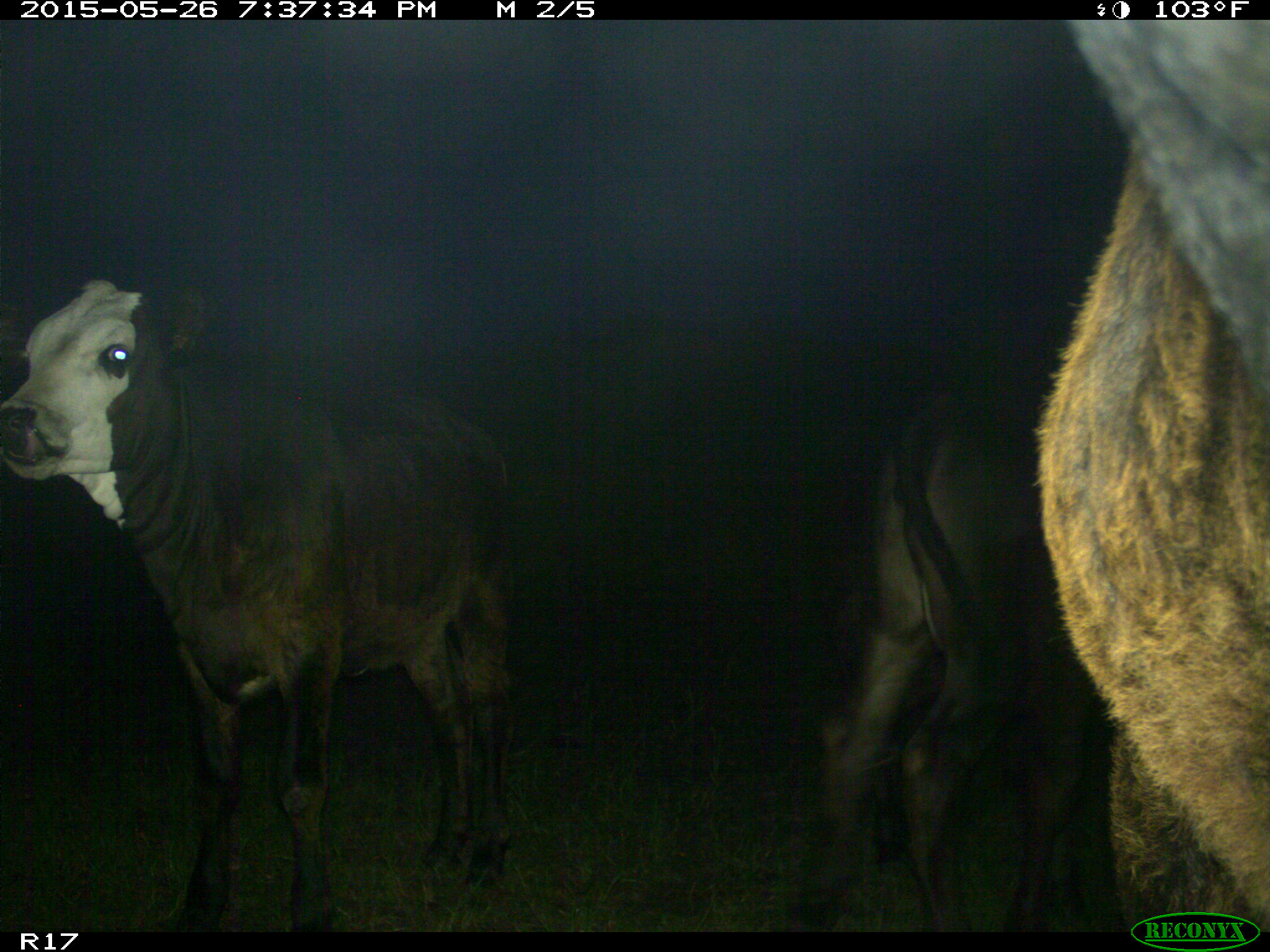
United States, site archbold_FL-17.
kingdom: Animalia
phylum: Chordata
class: Mammalia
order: Artiodactyla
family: Bovidae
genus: Bos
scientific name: Bos taurus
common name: domestic cow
Bos taurus (domestic cow).